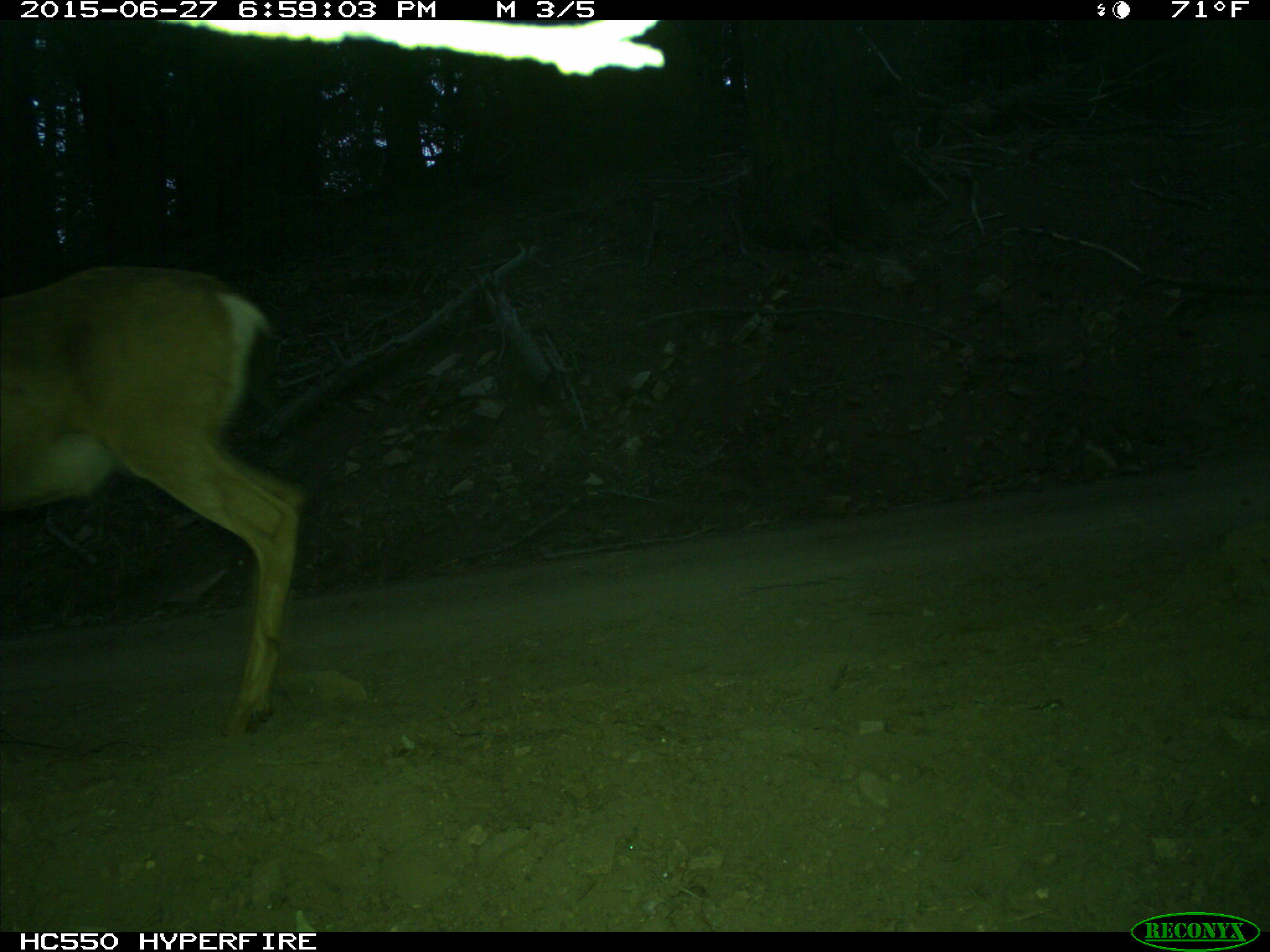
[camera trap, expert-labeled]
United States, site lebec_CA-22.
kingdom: Animalia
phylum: Chordata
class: Mammalia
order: Artiodactyla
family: Cervidae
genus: Odocoileus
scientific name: Odocoileus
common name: deer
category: unidentified deer